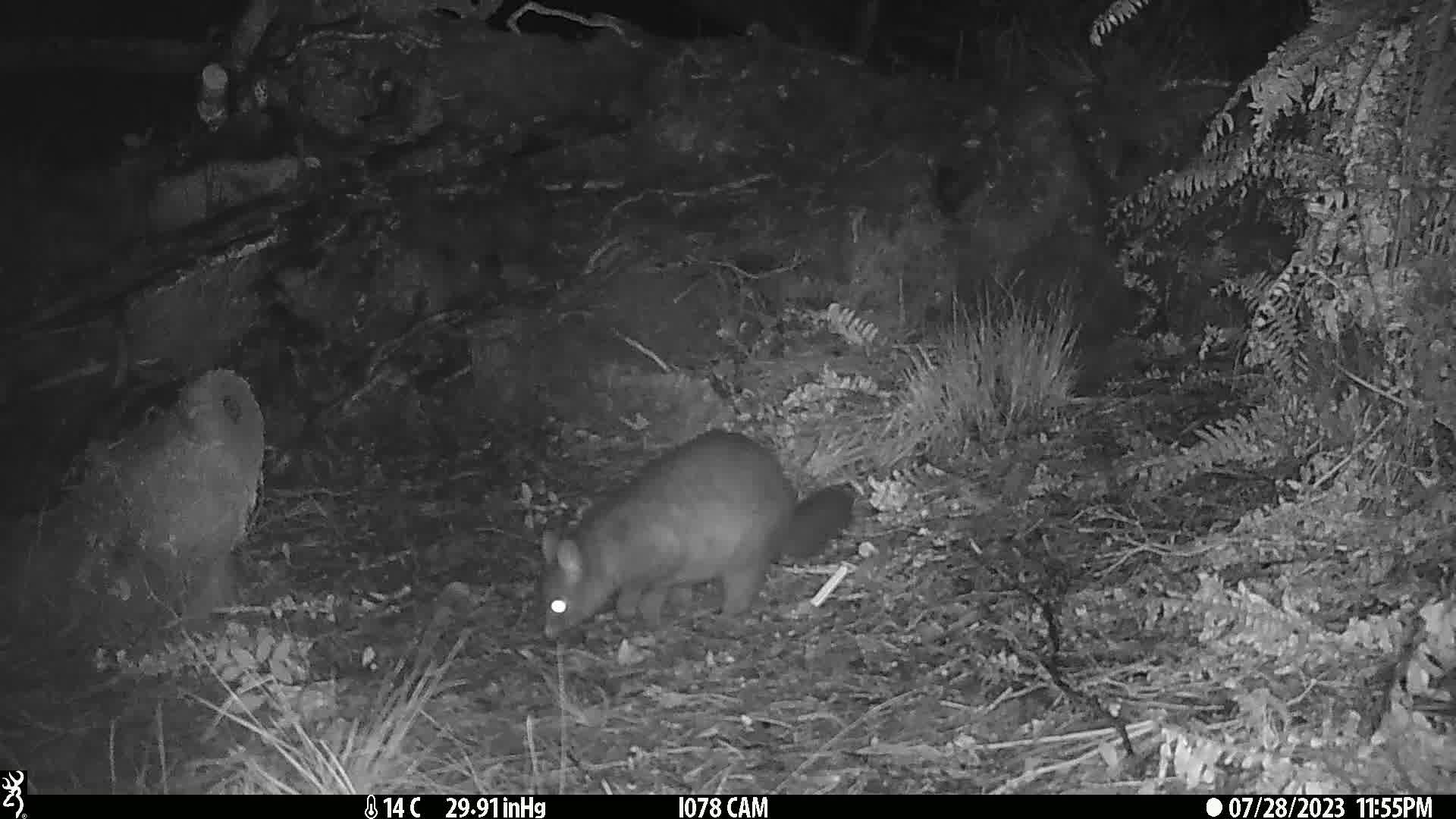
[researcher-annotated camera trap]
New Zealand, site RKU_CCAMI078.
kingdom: Animalia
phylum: Chordata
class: Mammalia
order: Diprotodontia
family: Phalangeridae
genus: Trichosurus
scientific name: Trichosurus vulpecula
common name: common brushtail possum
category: possum